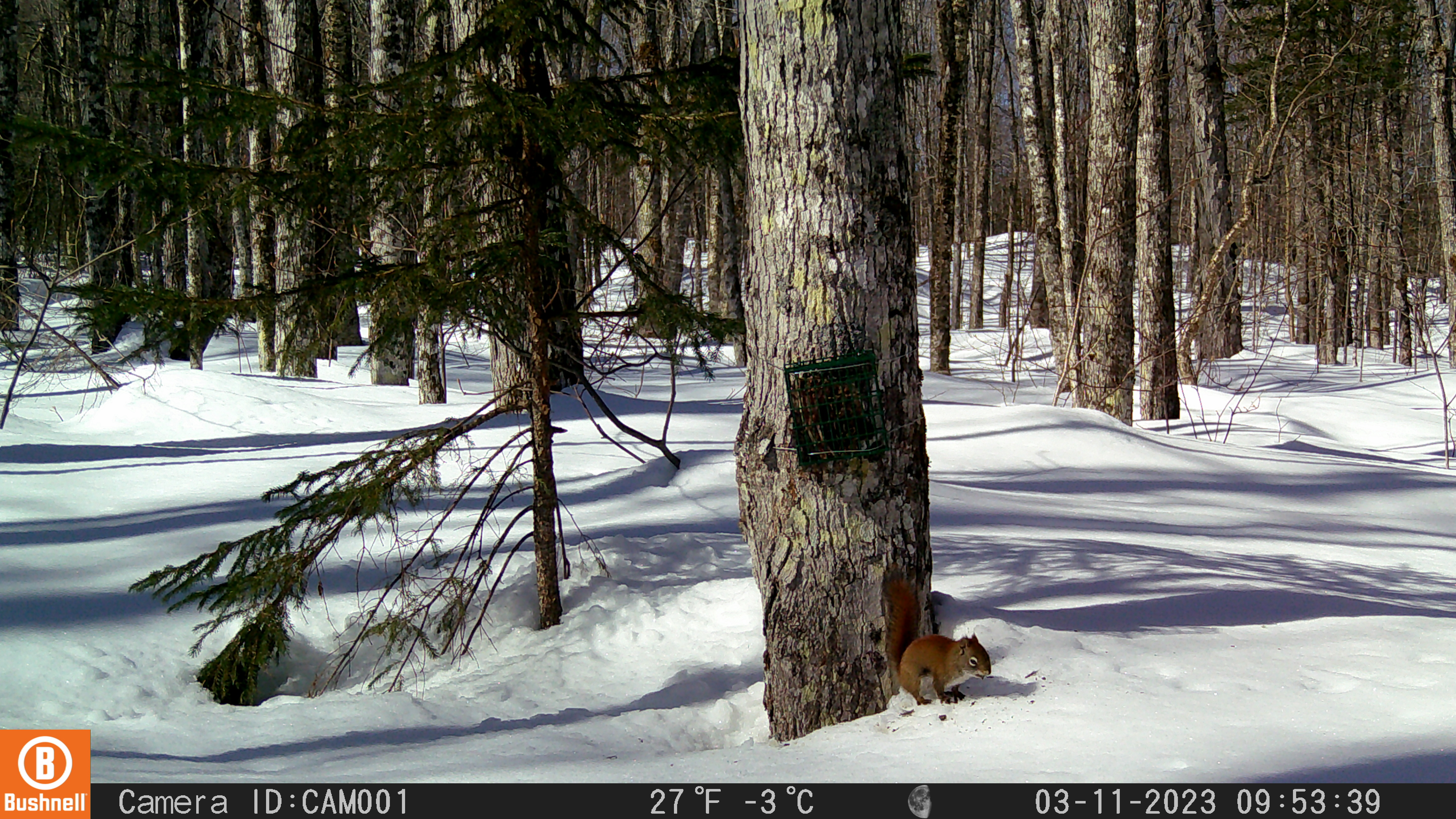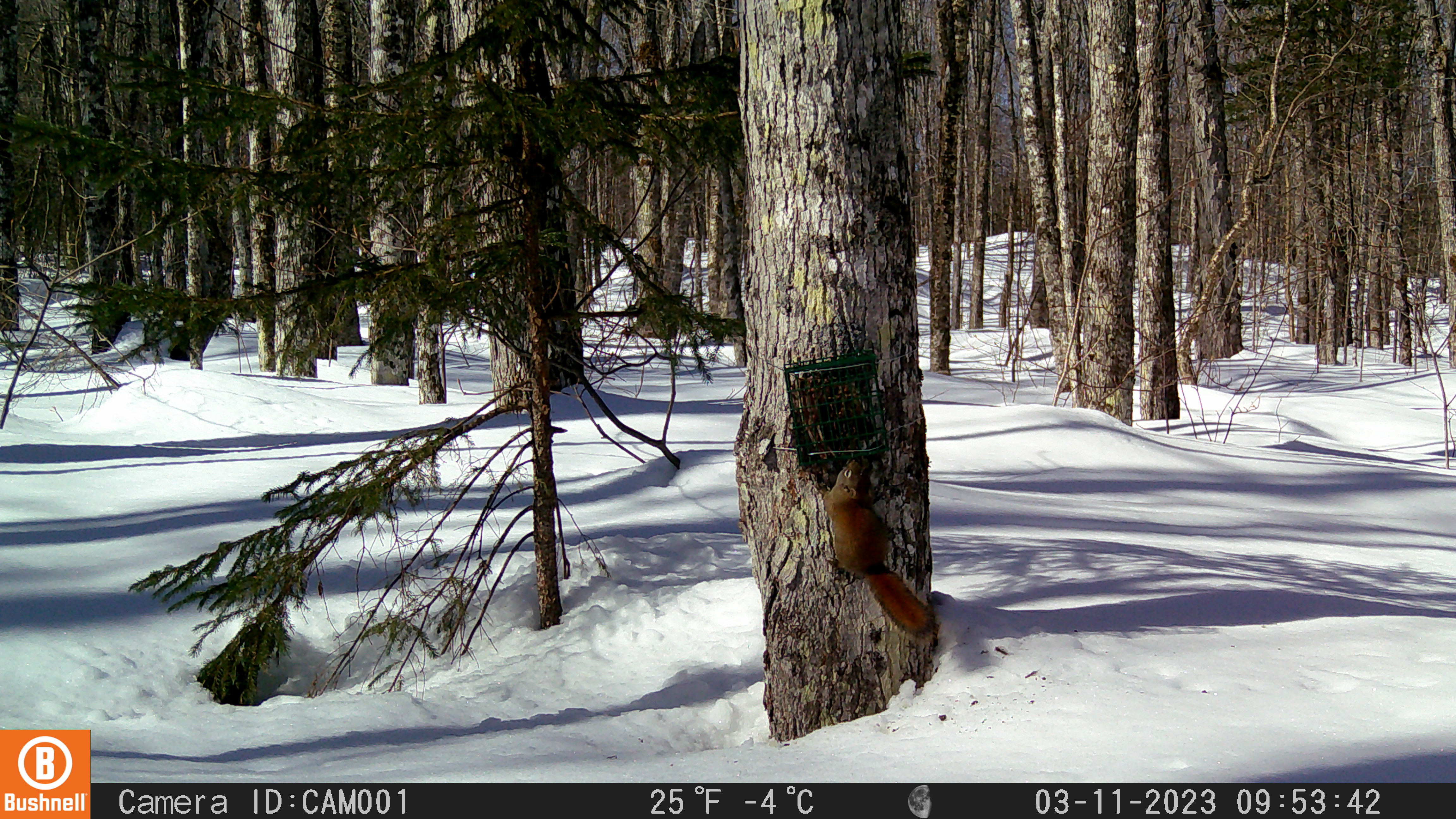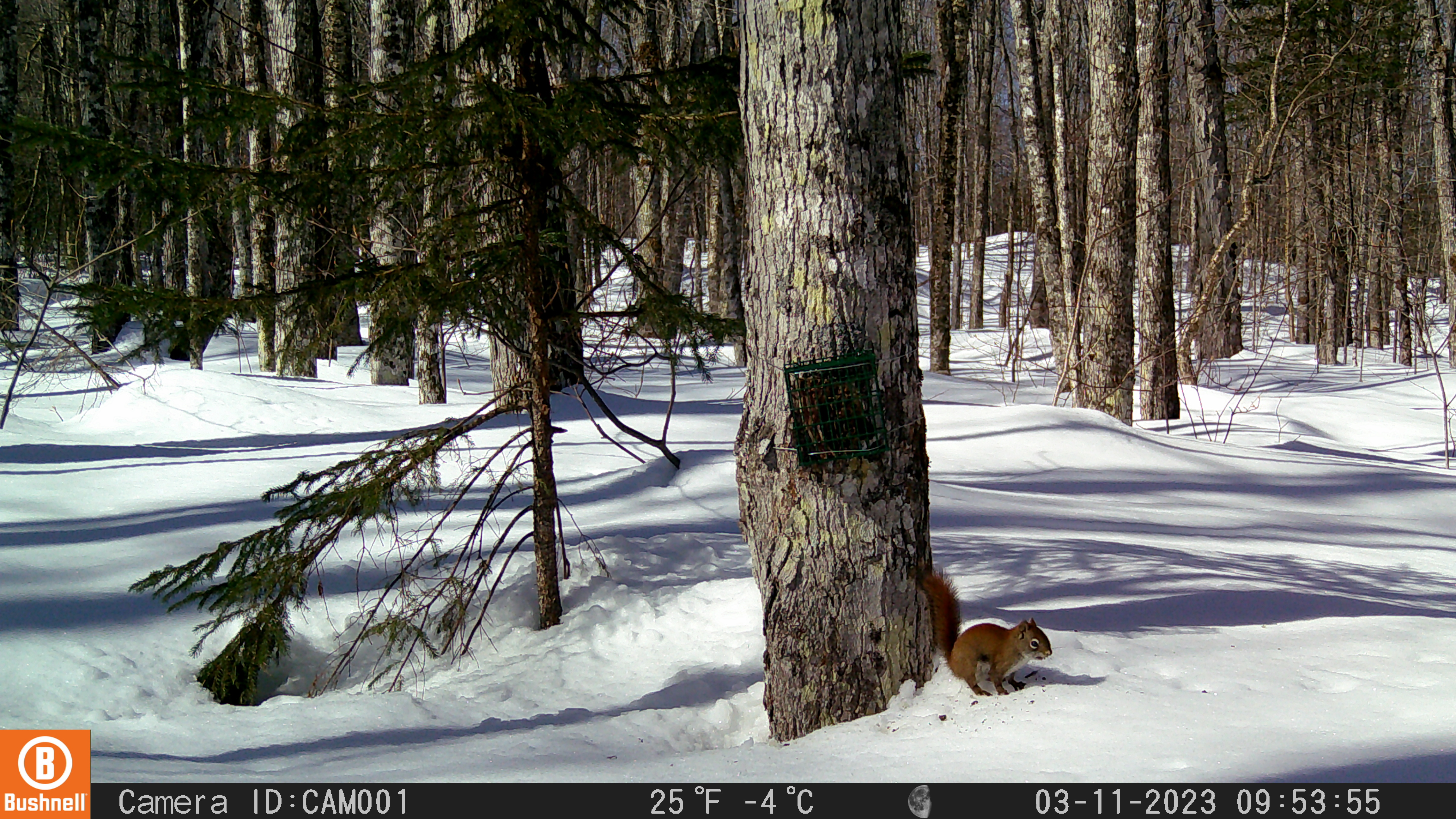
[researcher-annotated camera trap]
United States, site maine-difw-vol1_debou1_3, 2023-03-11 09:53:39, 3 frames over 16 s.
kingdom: Animalia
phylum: Chordata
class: Mammalia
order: Rodentia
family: Sciuridae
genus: Tamiasciurus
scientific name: Tamiasciurus hudsonicus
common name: red squirrel